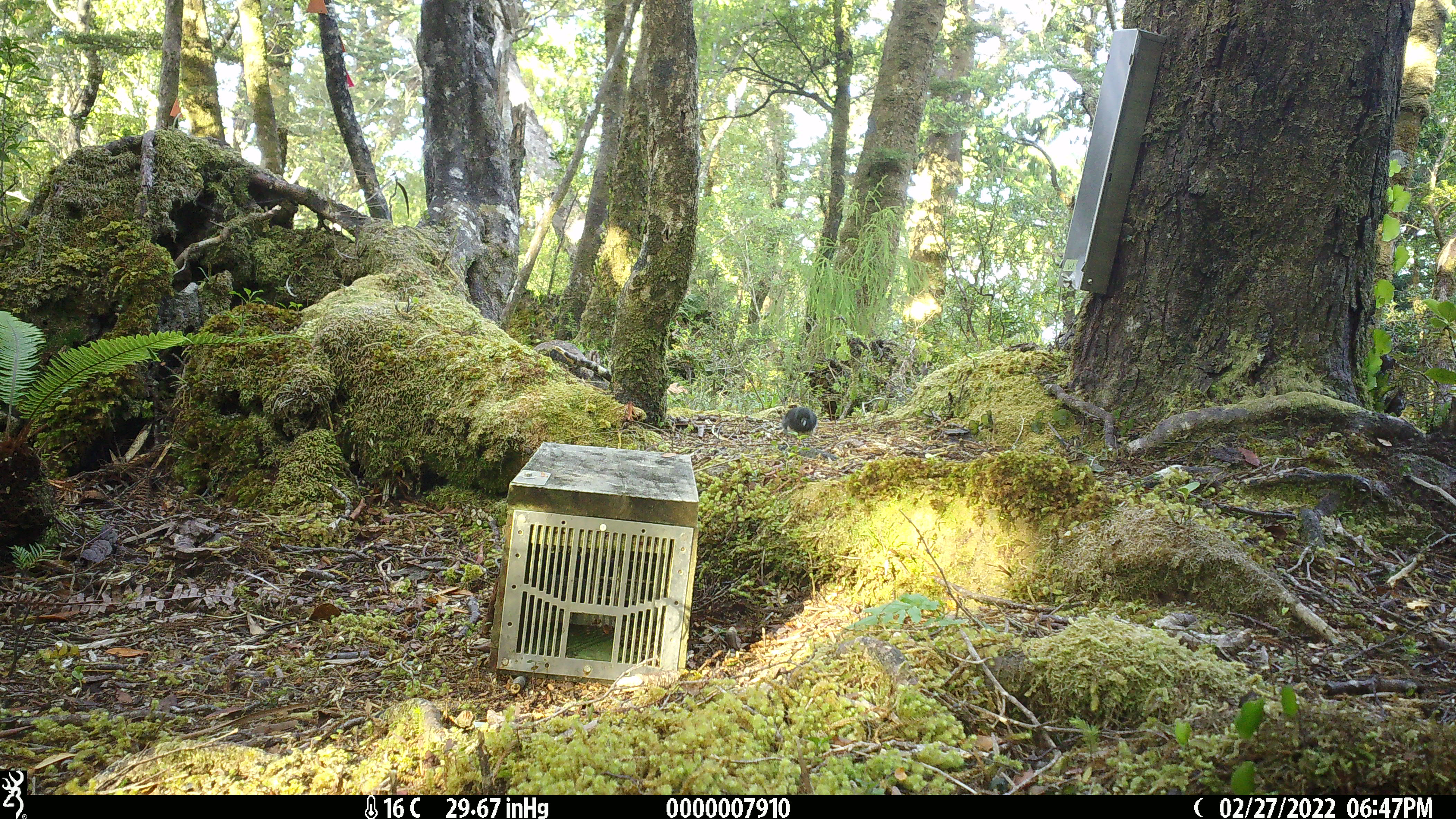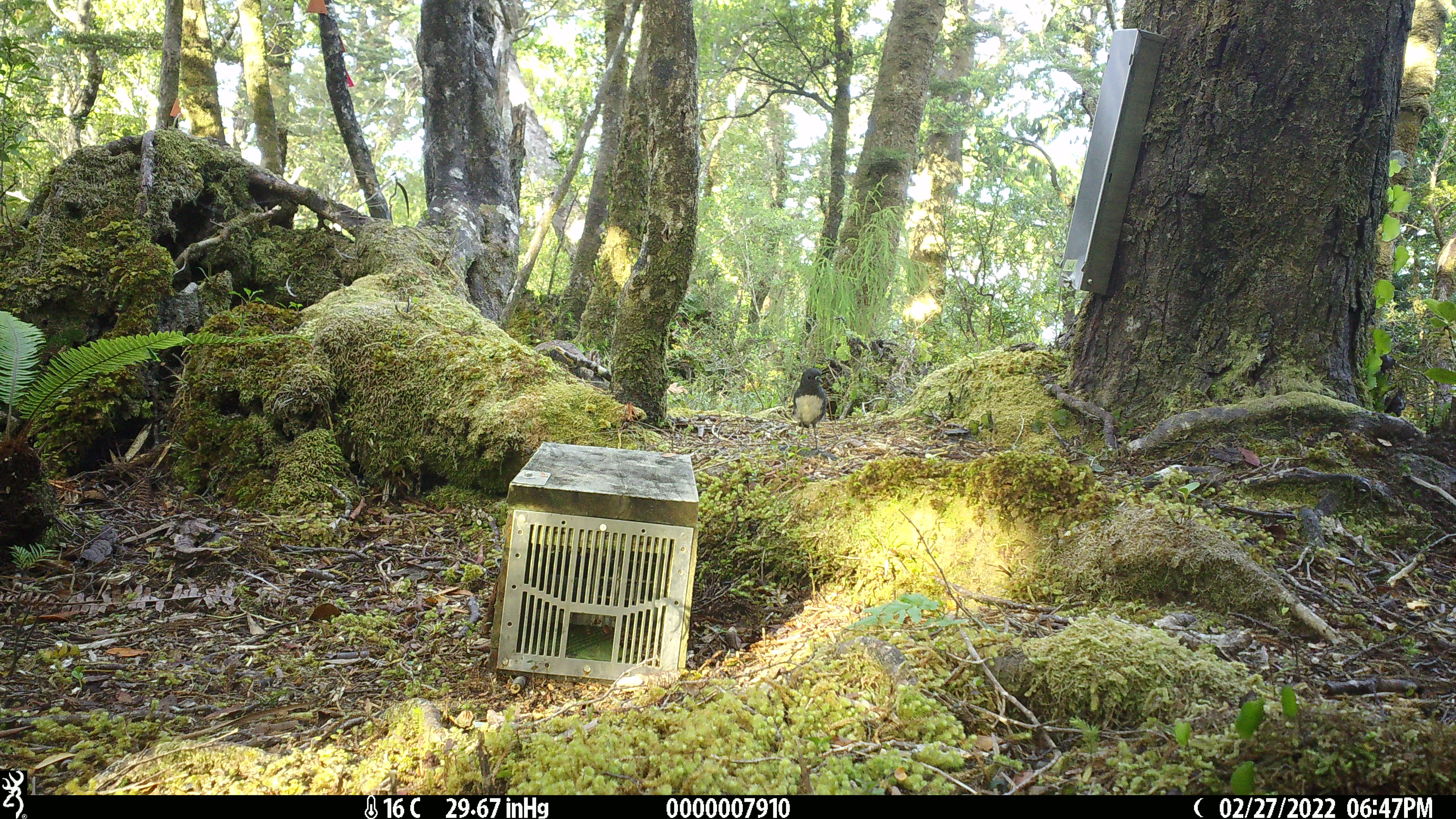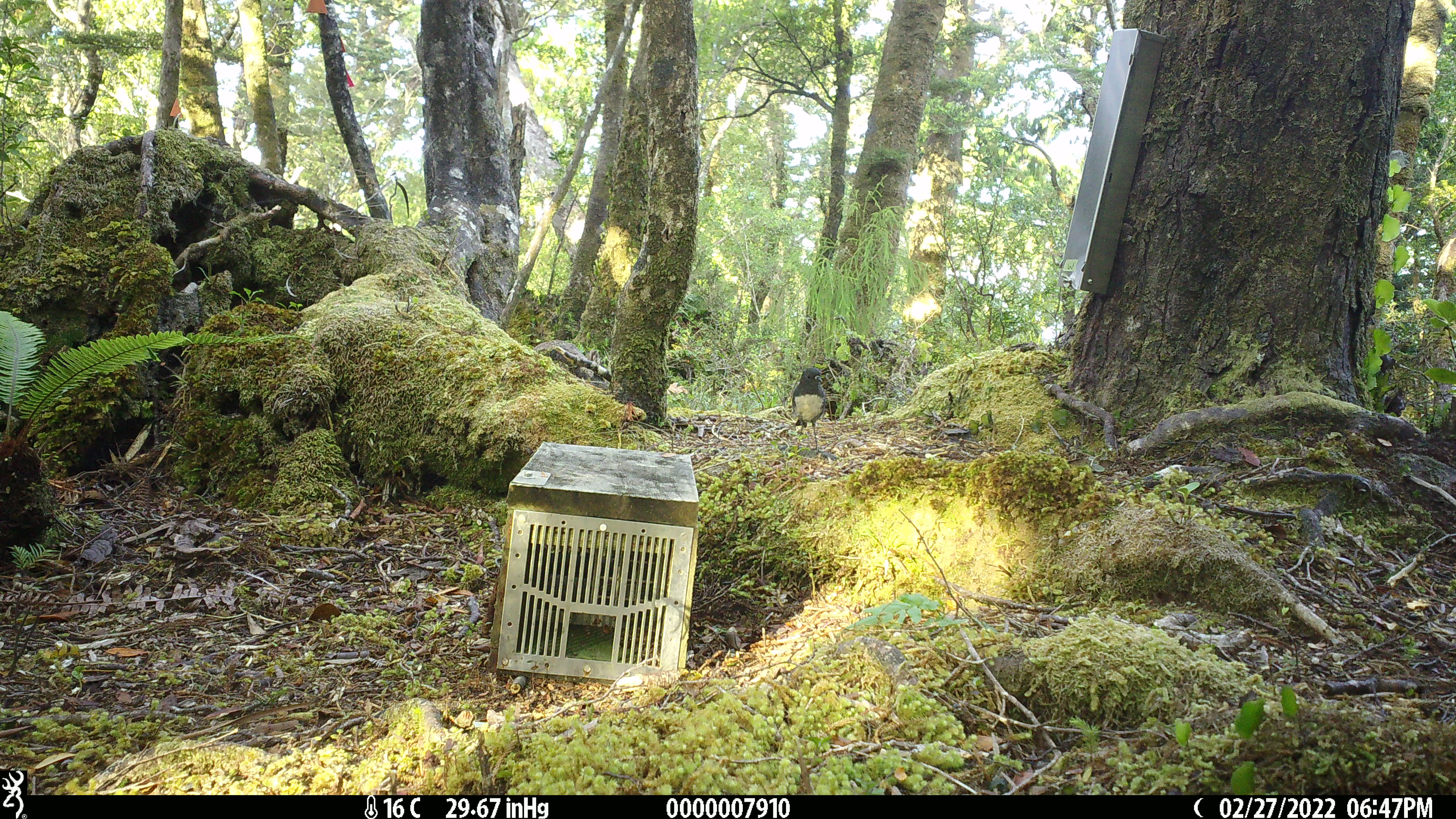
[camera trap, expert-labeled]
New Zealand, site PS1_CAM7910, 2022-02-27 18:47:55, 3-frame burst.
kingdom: Animalia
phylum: Chordata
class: Aves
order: Passeriformes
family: Petroicidae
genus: Petroica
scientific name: Petroica australis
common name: new zealand robin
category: robin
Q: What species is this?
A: Robin (new zealand robin) (Petroica australis).